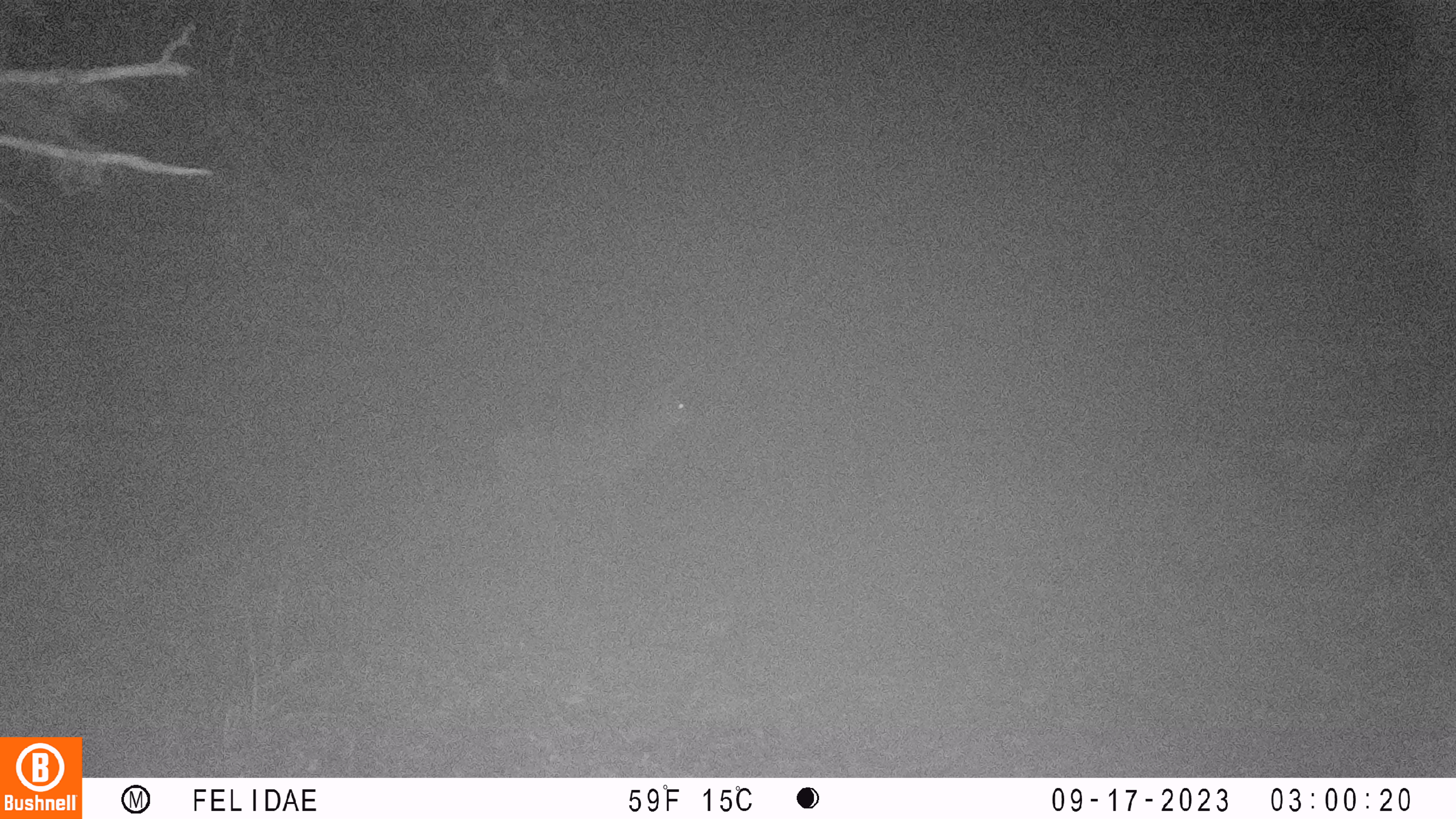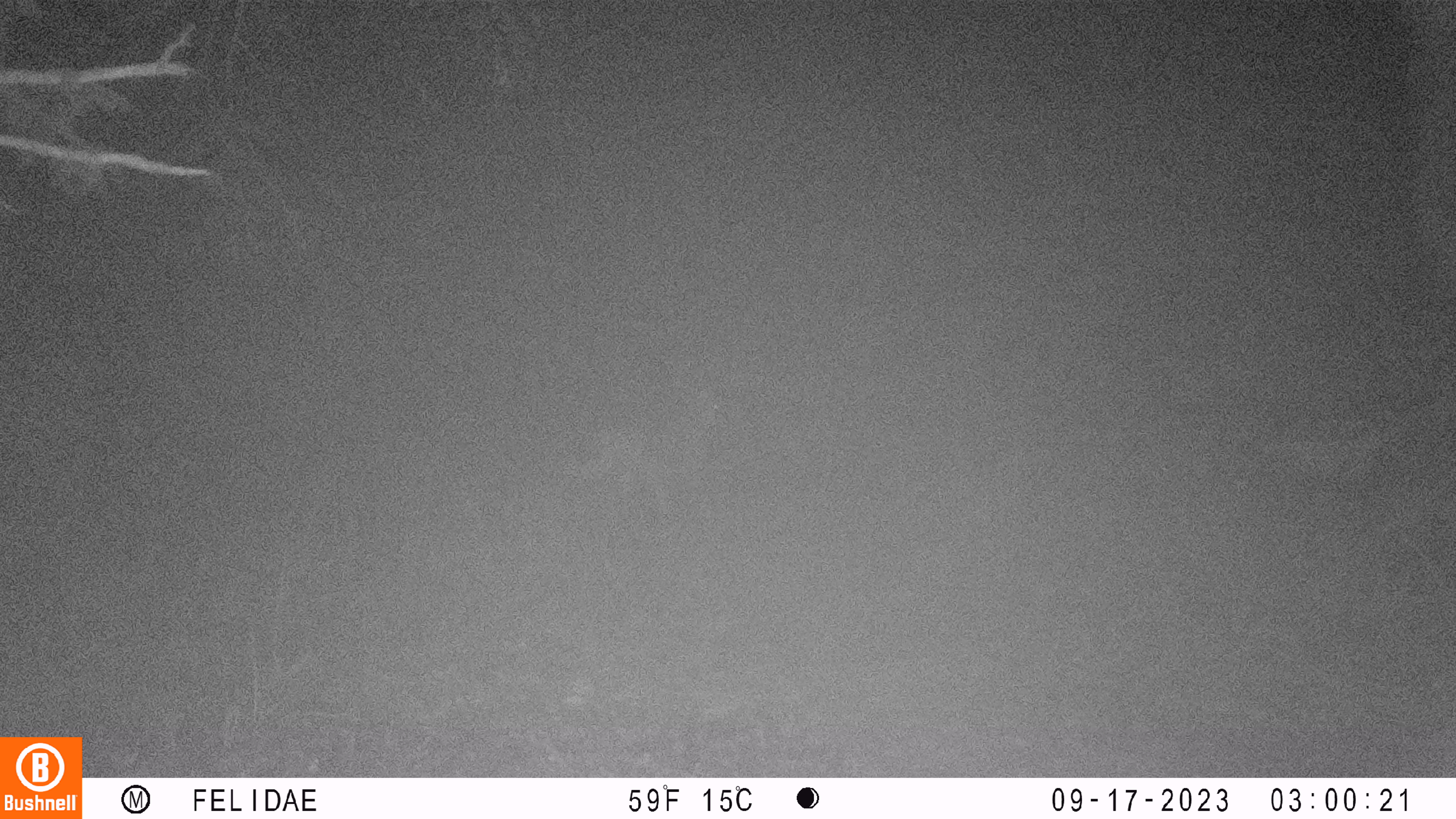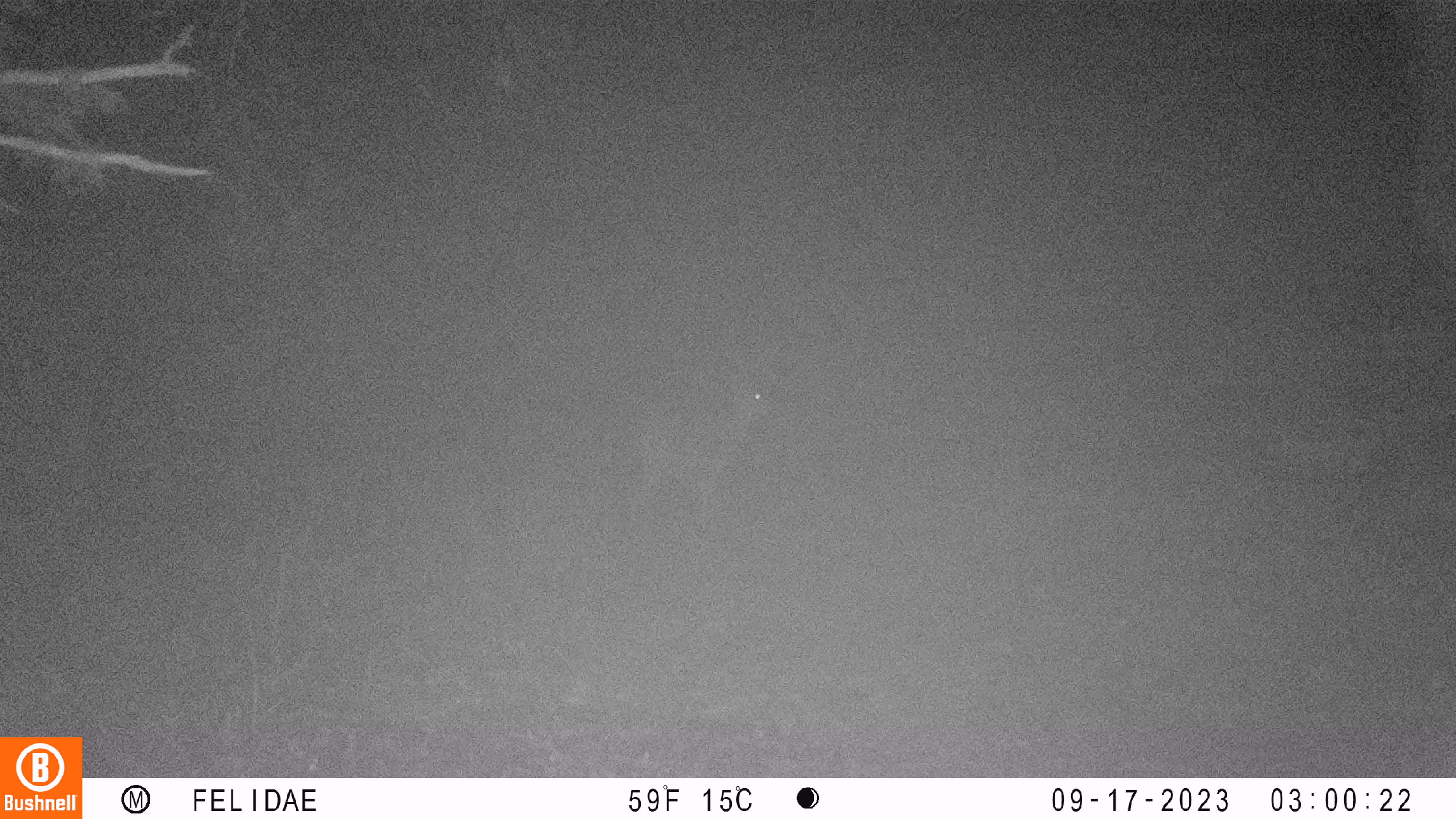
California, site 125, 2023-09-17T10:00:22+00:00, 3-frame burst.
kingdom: Animalia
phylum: Chordata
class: Mammalia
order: Artiodactyla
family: Cervidae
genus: Odocoileus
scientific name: Odocoileus hemionus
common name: mule deer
Mule deer (Odocoileus hemionus).